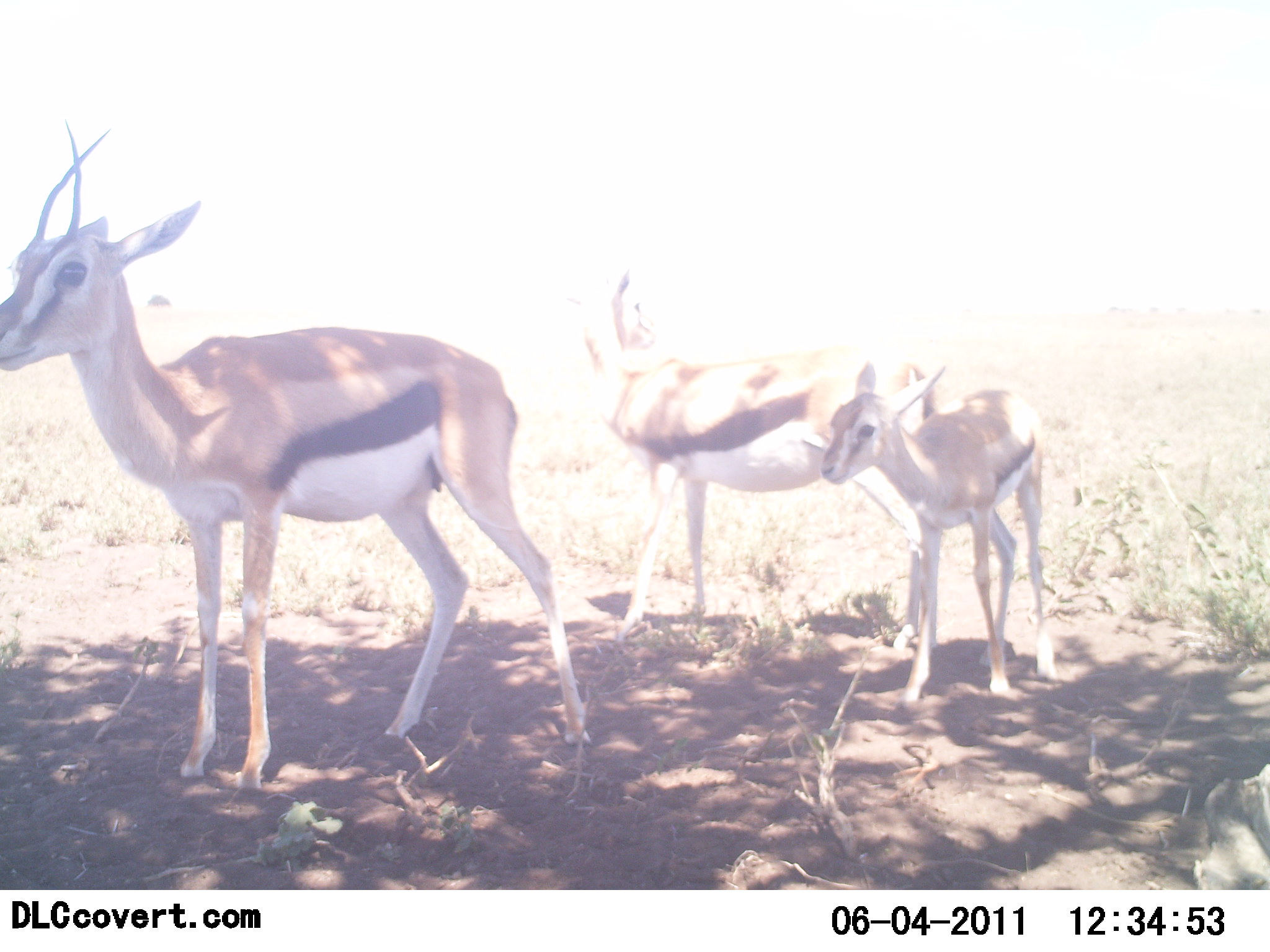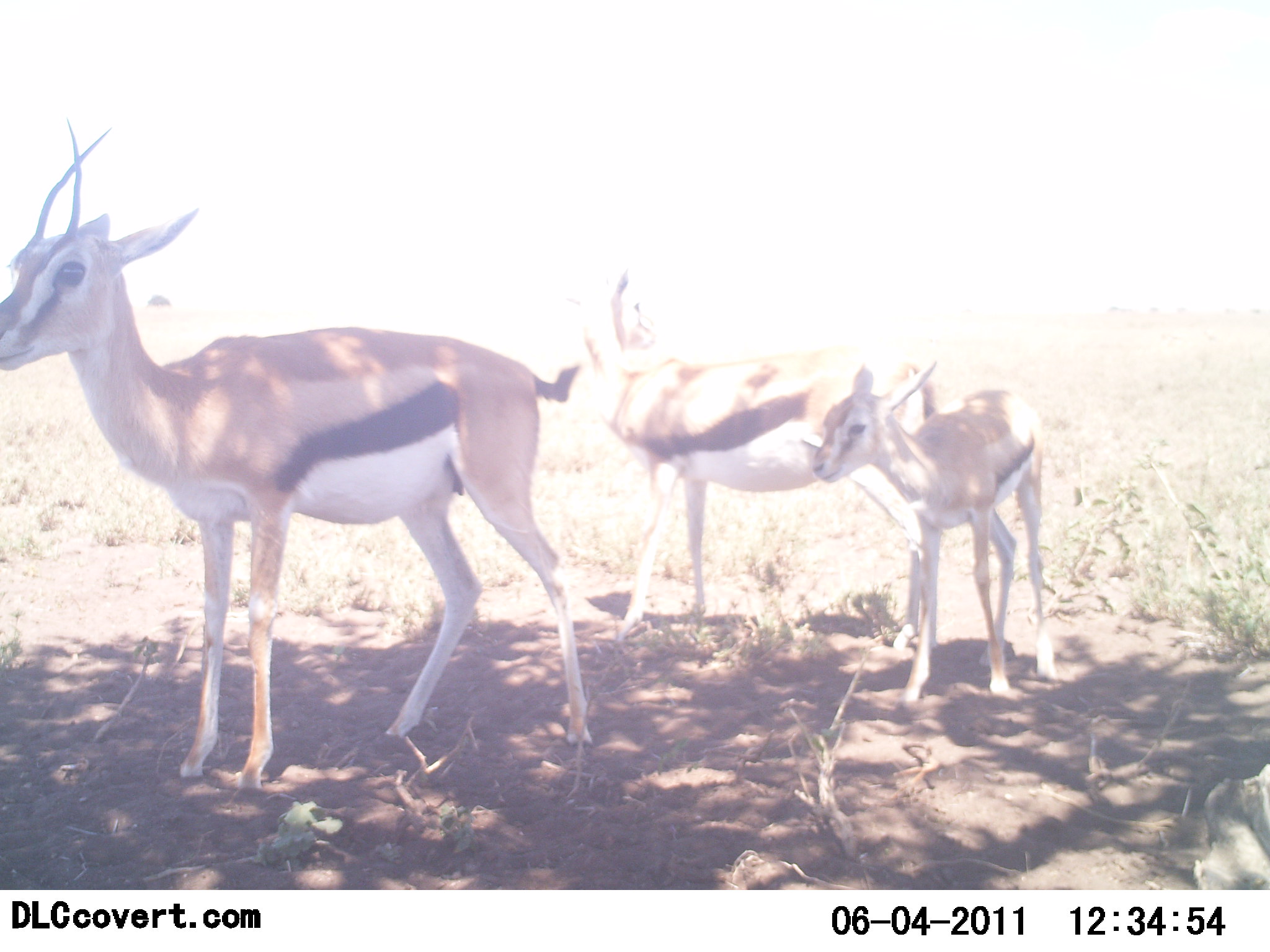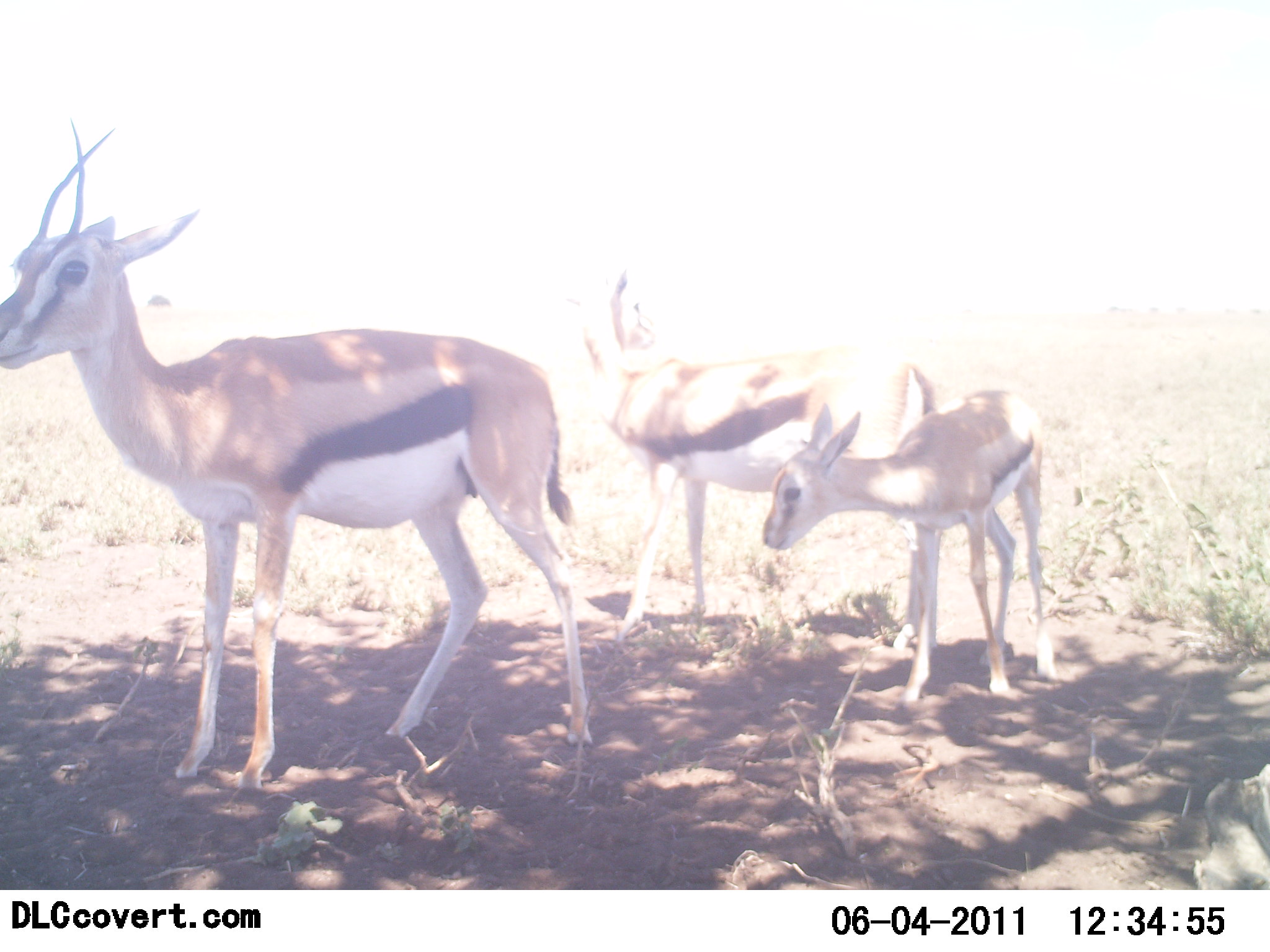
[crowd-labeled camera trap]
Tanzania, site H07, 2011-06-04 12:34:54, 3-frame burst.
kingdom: Animalia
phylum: Chordata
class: Mammalia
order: Artiodactyla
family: Bovidae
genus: Eudorcas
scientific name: Eudorcas thomsonii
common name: thomson's gazelle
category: gazellethomsons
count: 3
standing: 100%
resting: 0%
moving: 0%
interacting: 0%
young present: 100%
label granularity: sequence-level